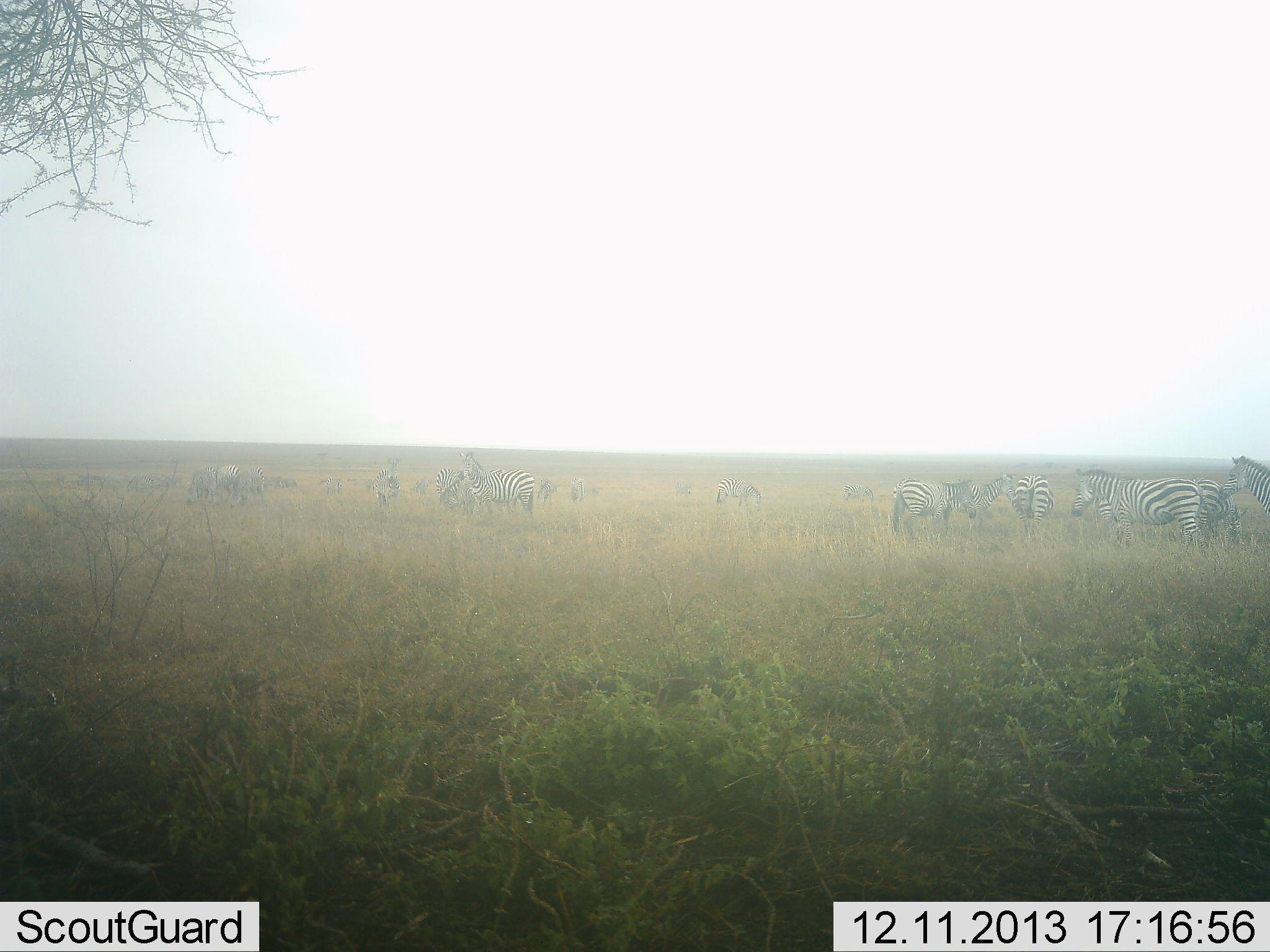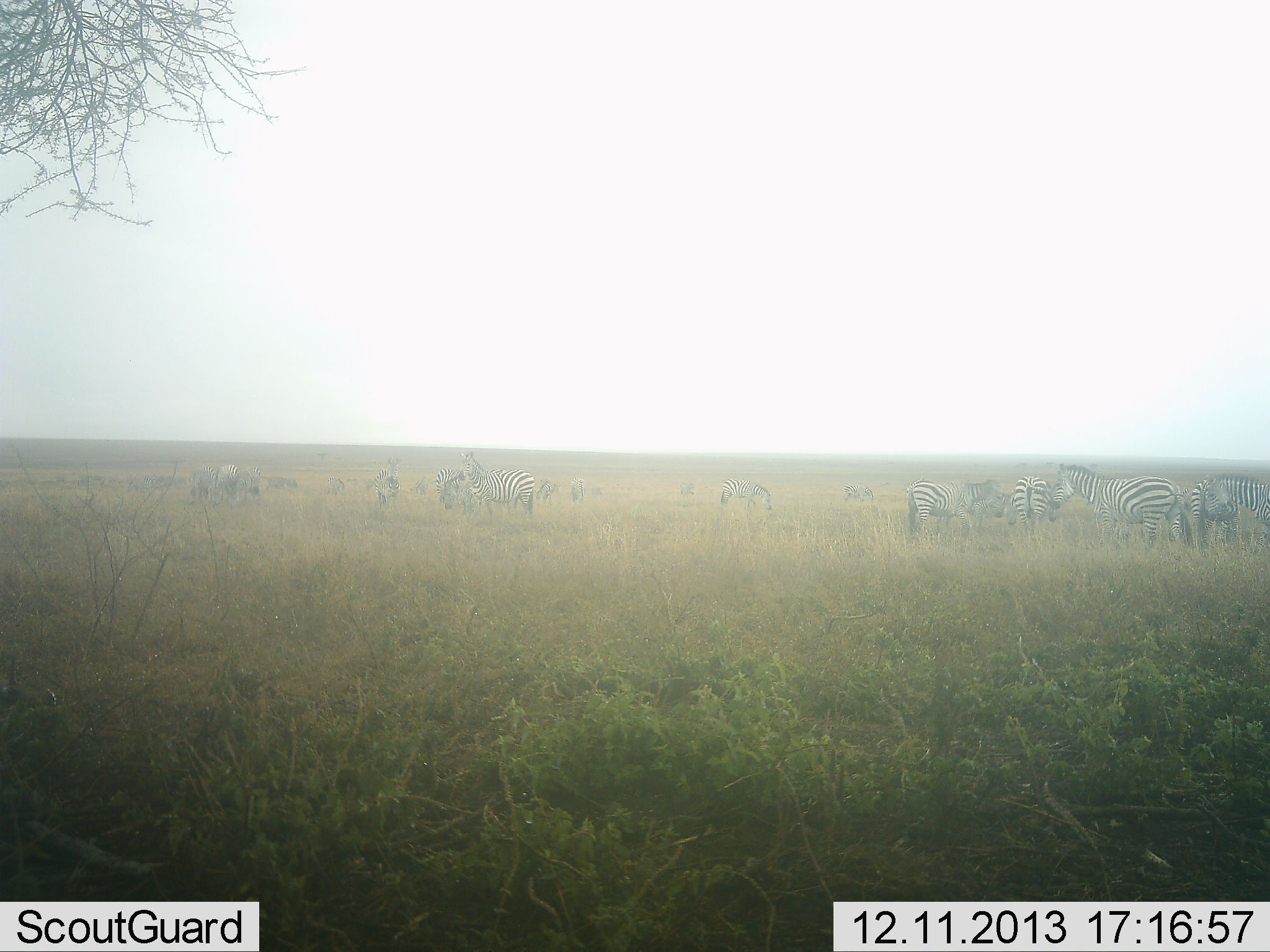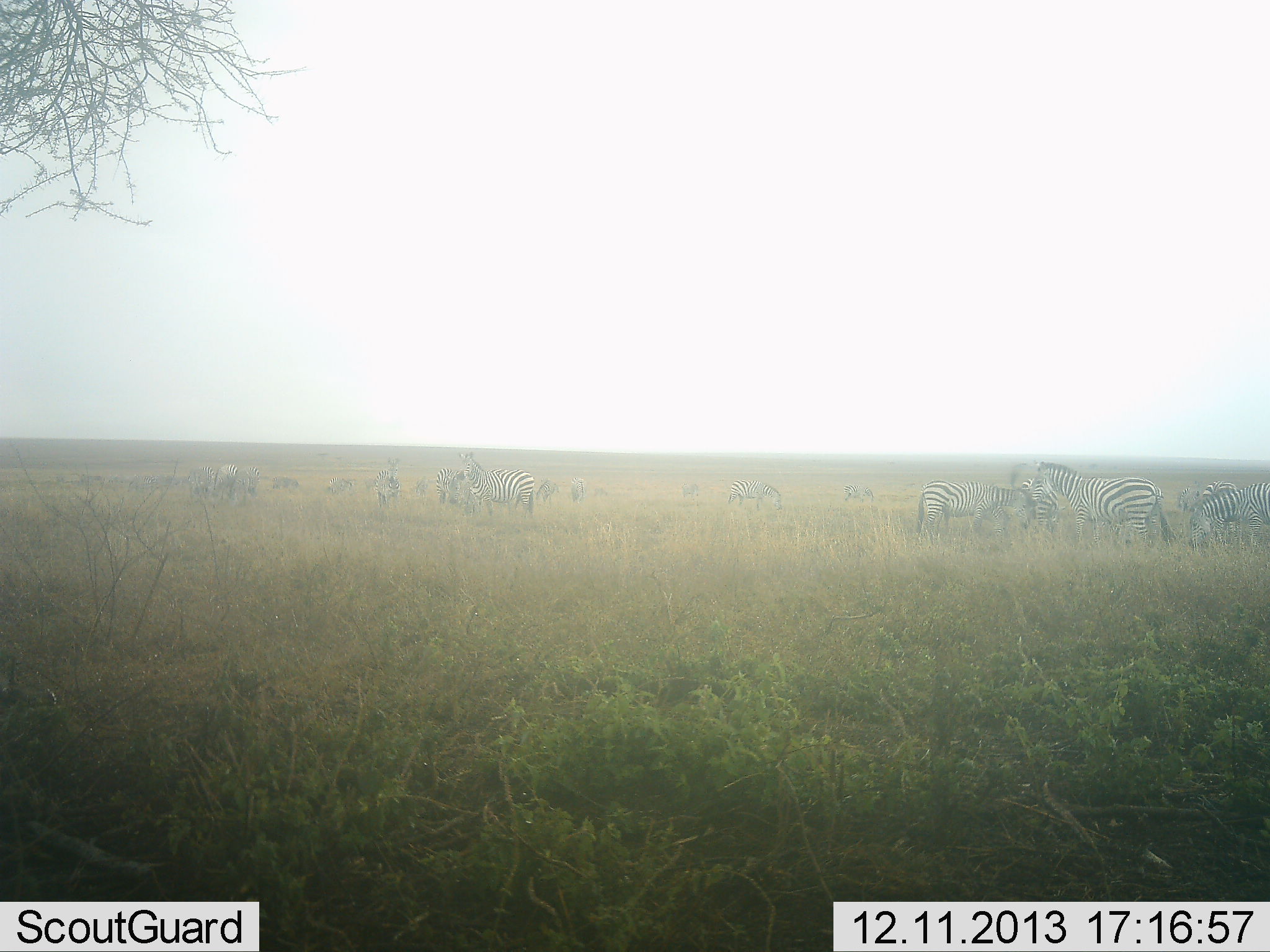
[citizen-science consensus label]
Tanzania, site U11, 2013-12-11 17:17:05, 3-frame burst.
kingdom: Animalia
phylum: Chordata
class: Mammalia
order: Perissodactyla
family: Equidae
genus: Equus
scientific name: Equus quagga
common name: plains zebra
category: zebra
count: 11-50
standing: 80%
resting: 10%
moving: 60%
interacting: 20%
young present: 0%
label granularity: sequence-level